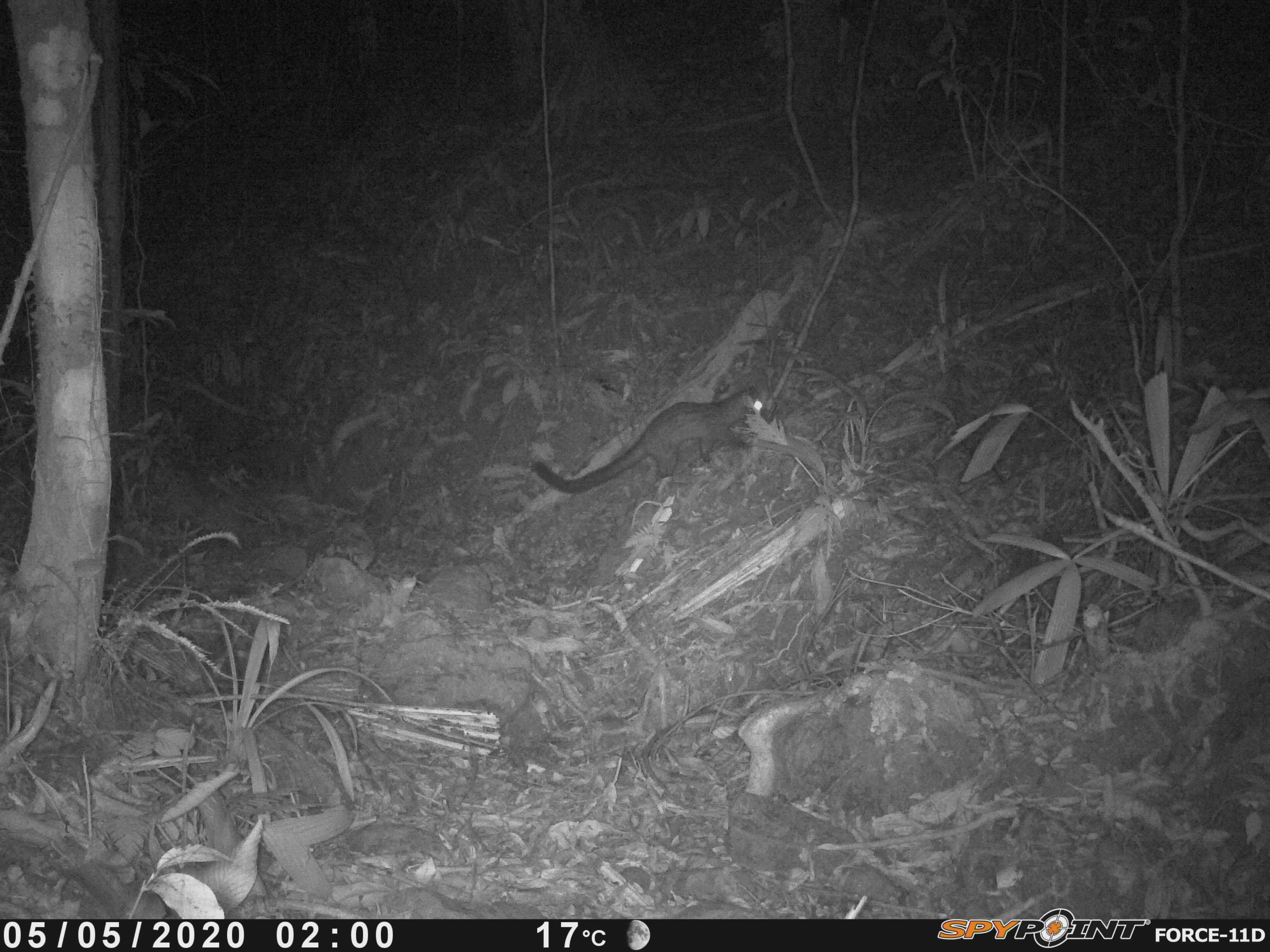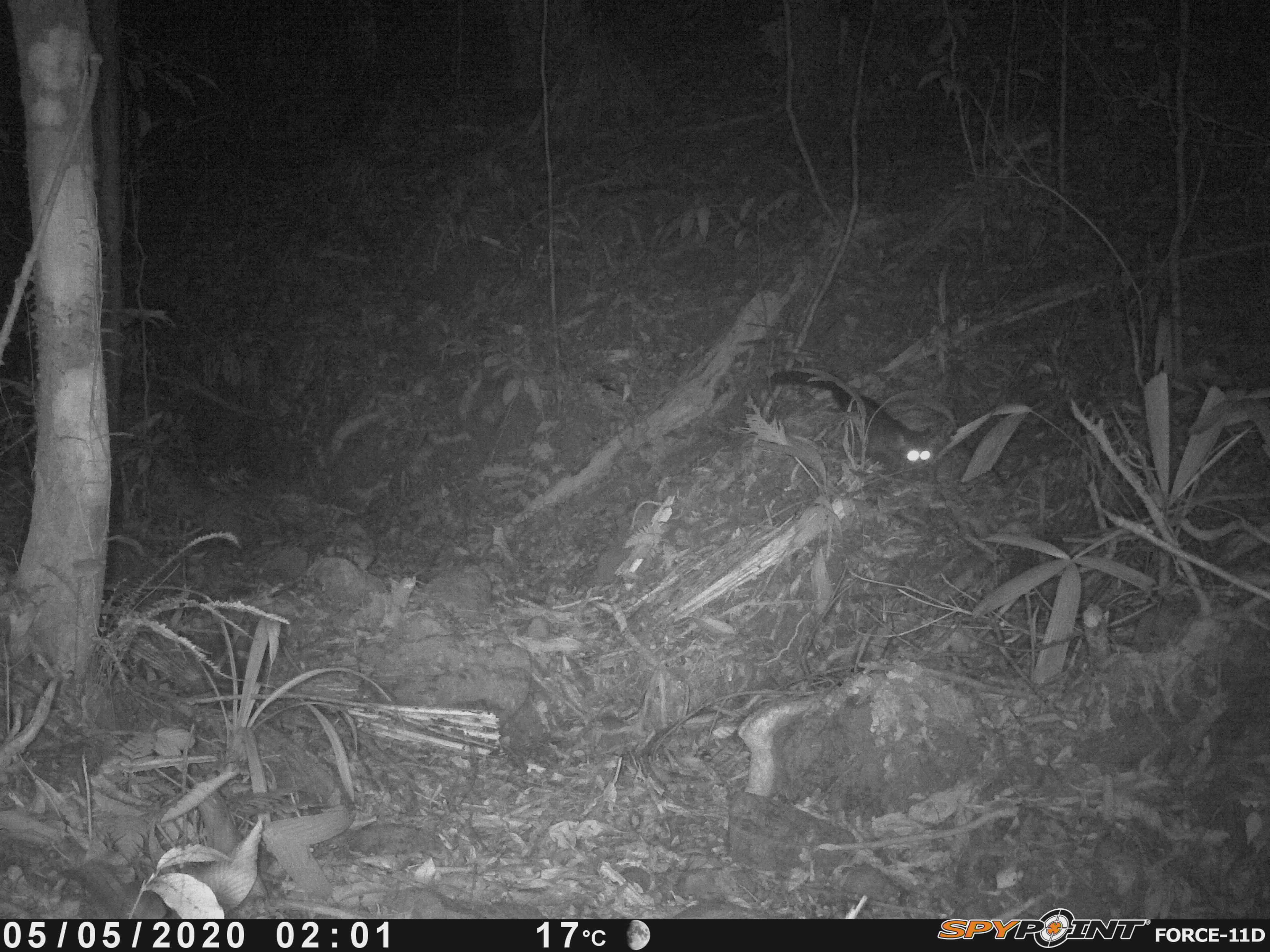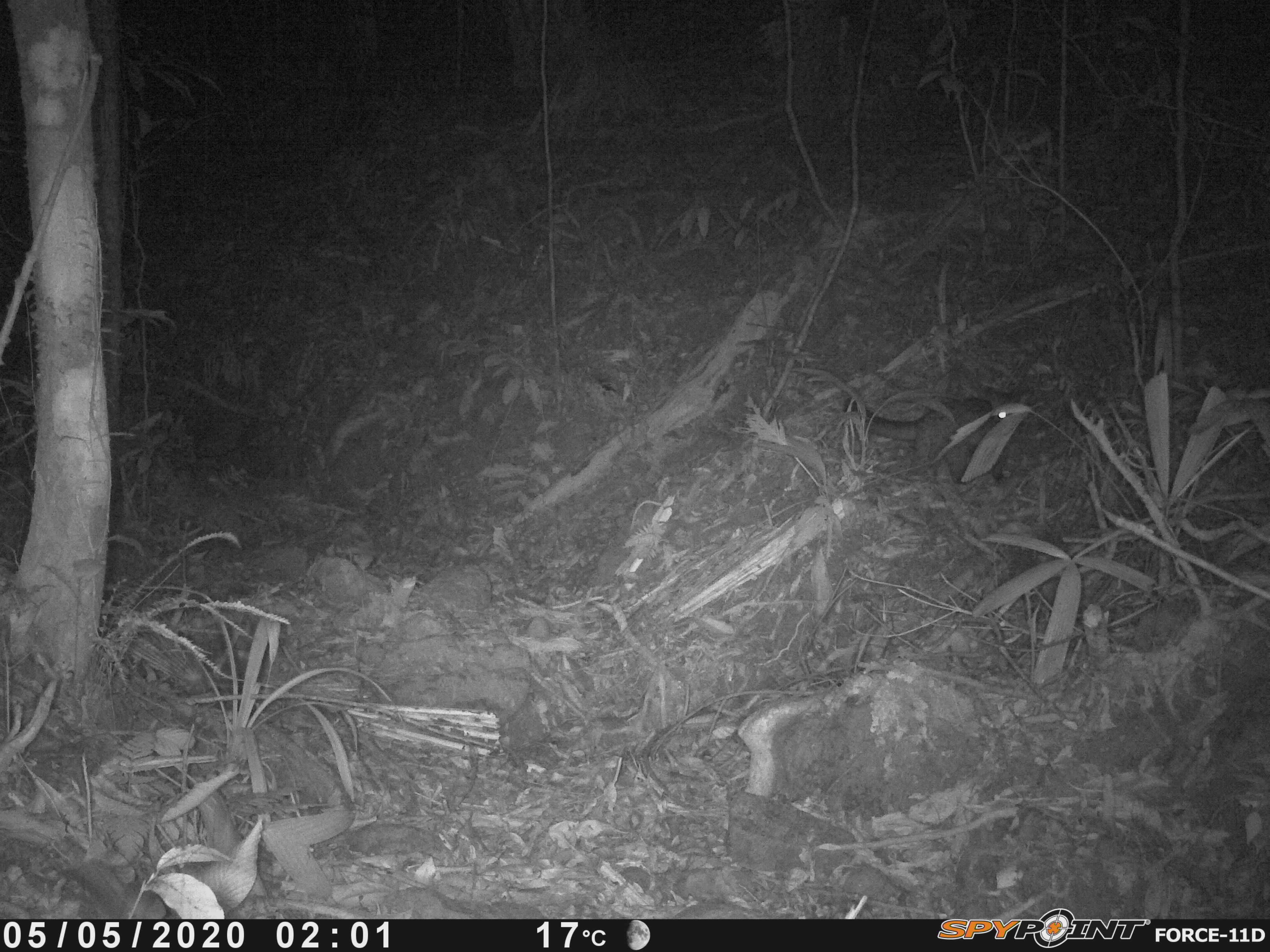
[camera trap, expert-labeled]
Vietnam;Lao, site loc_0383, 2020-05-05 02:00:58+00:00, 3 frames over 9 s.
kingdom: Animalia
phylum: Chordata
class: Mammalia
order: Carnivora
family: Viverridae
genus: Paradoxurus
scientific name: Paradoxurus hermaphroditus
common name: common palm civet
Common palm civet (Paradoxurus hermaphroditus). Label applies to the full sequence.